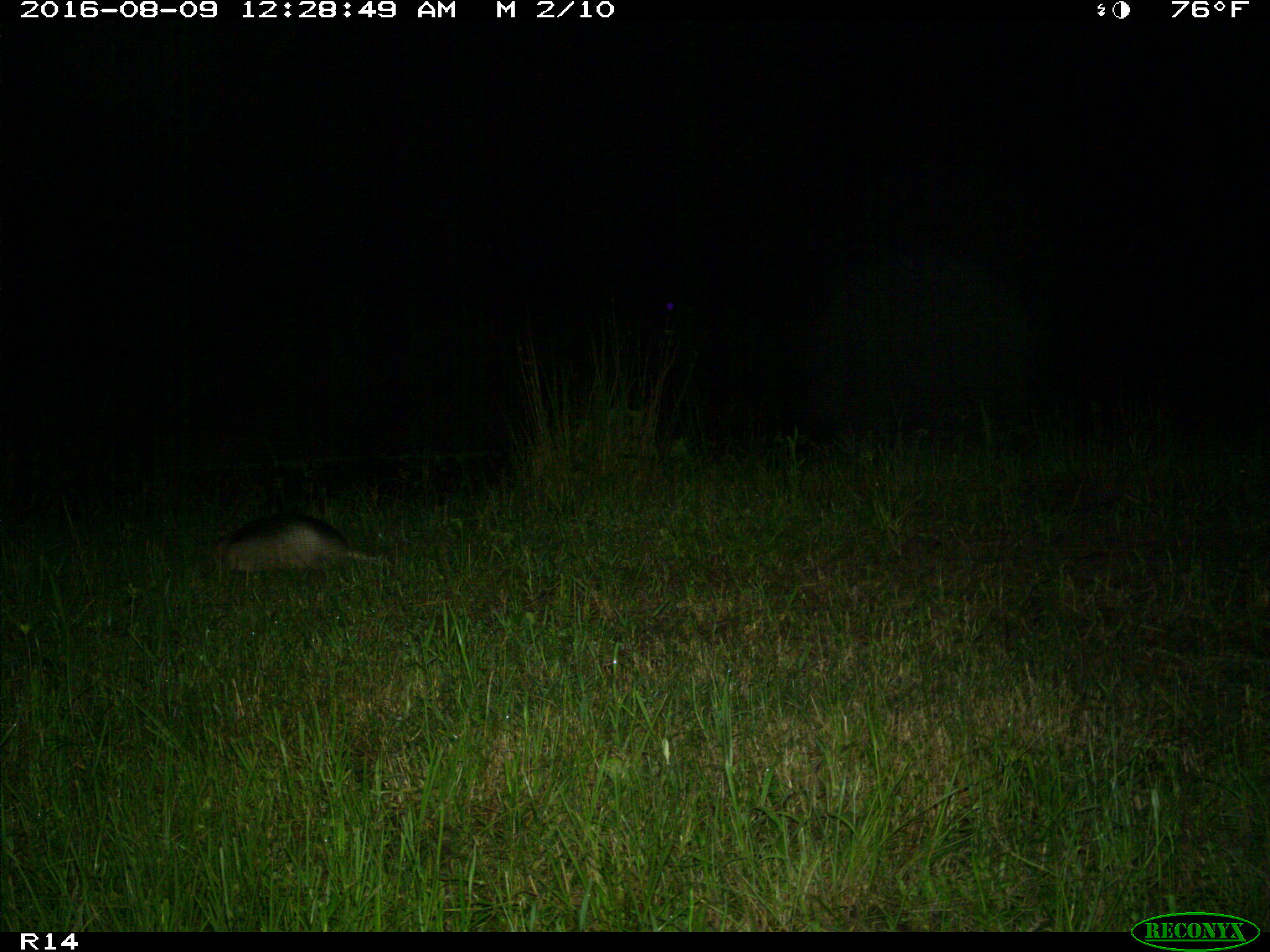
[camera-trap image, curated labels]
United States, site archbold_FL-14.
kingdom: Animalia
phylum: Chordata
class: Mammalia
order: Cingulata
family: Dasypodidae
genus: Dasypus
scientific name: Dasypus novemcinctus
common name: nine-banded armadillo